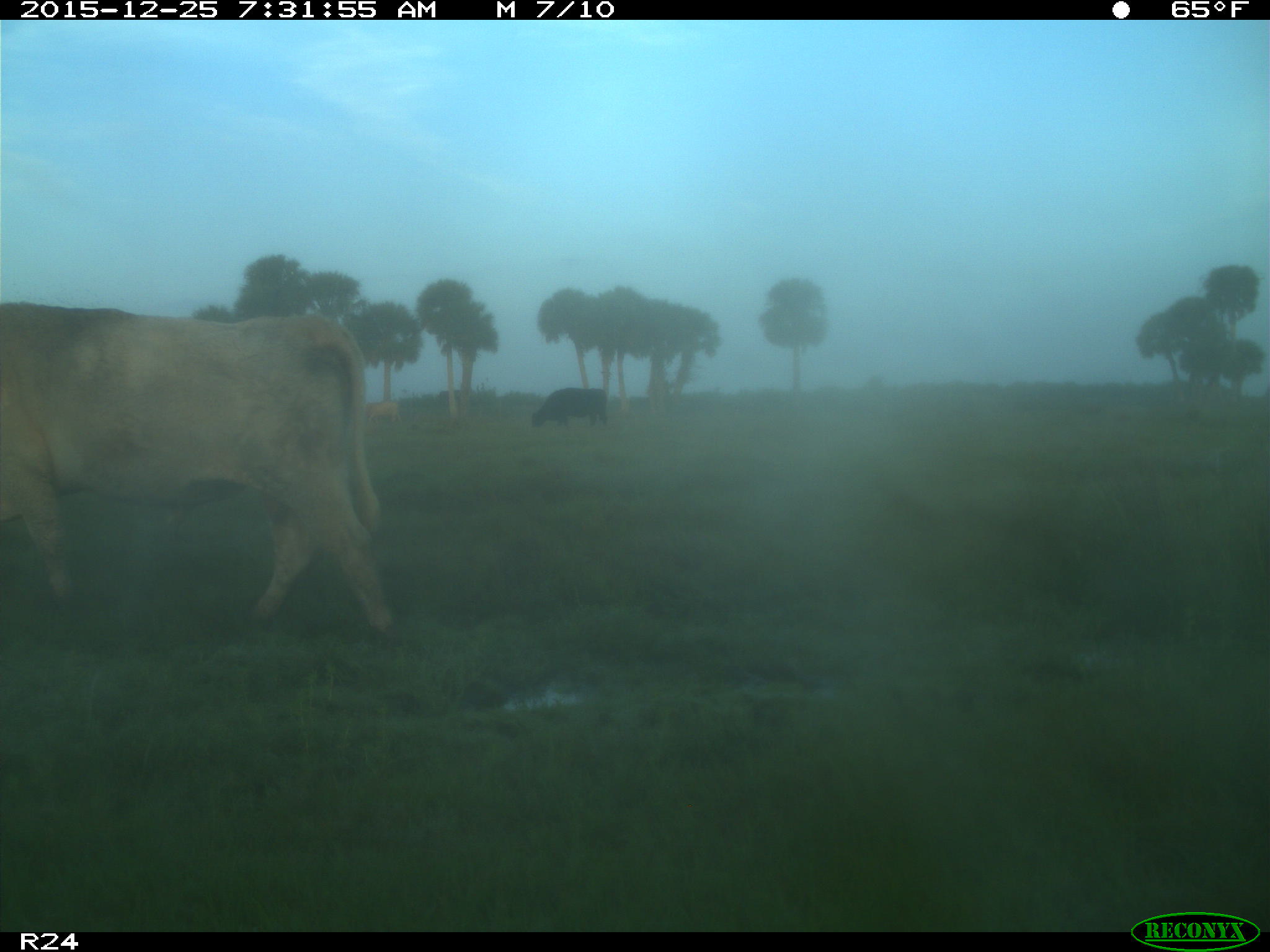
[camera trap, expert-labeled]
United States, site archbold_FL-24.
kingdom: Animalia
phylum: Chordata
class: Mammalia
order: Artiodactyla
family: Bovidae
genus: Bos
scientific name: Bos taurus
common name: domestic cow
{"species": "Bos taurus (domestic cow)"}